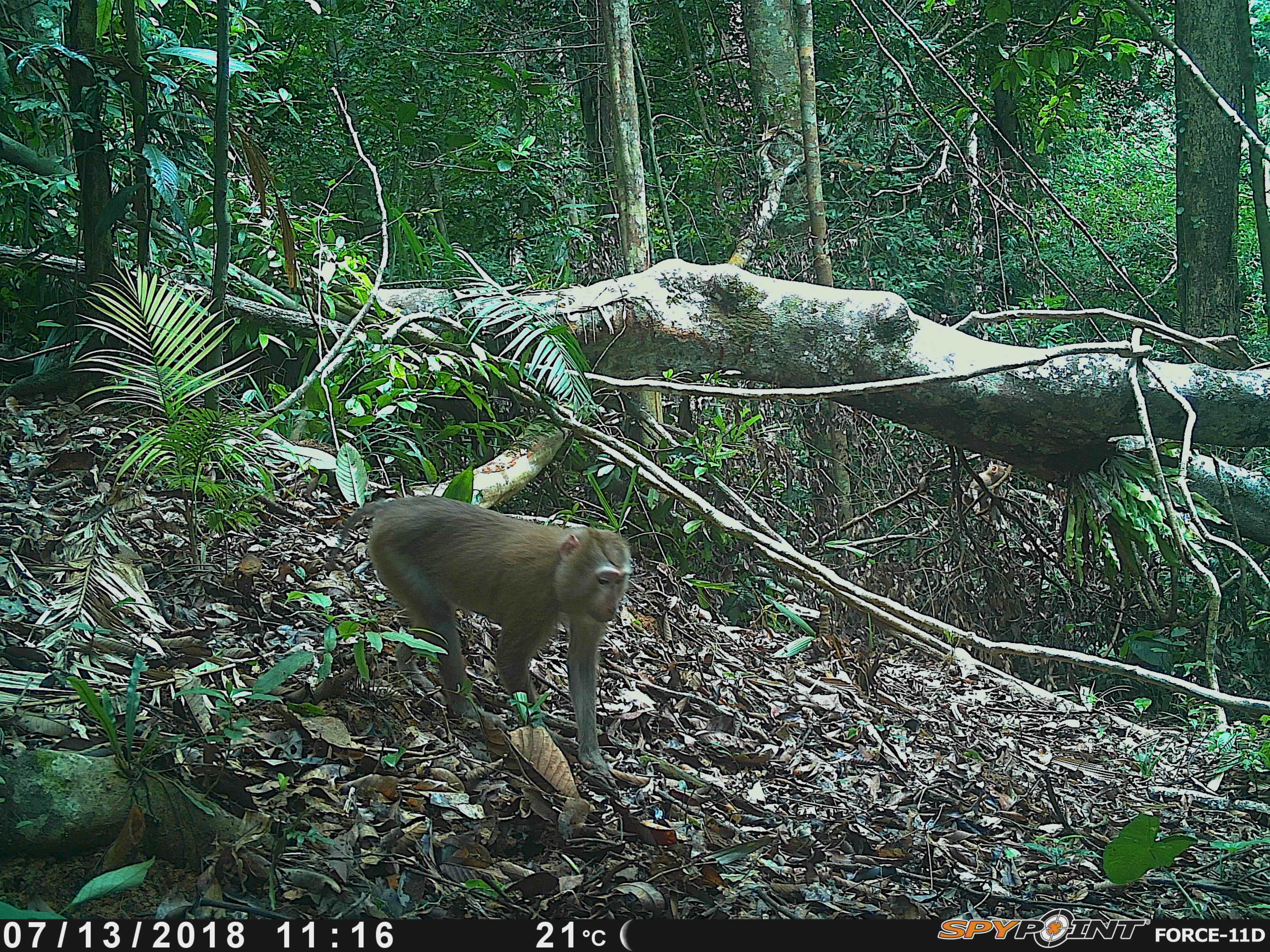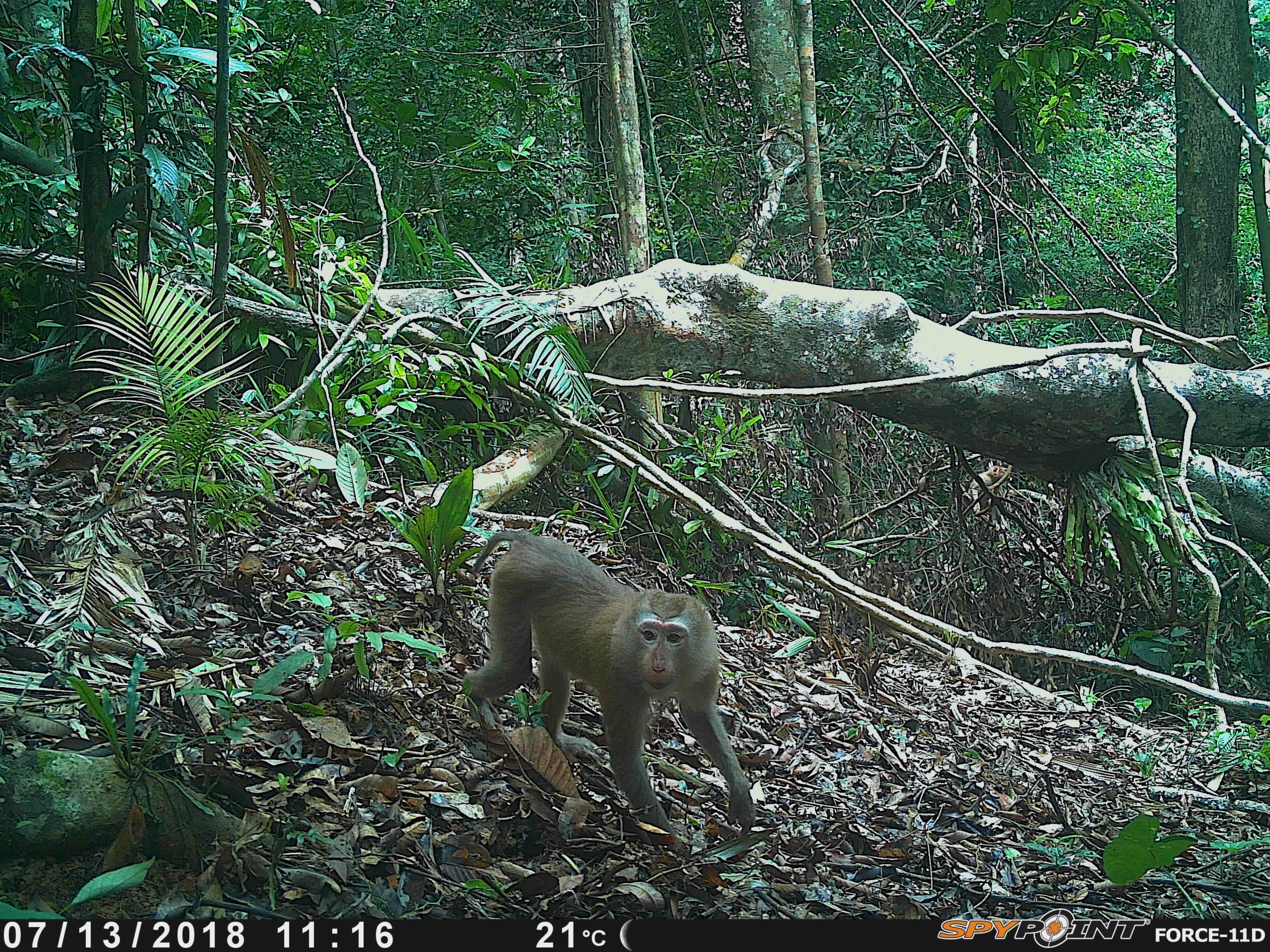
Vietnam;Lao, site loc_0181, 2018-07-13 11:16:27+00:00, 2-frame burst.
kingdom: Animalia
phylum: Chordata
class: Mammalia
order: Primates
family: Cercopithecidae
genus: Macaca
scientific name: Macaca nemestrina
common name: pig-tailed macaque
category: pig tailed macaque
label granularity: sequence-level